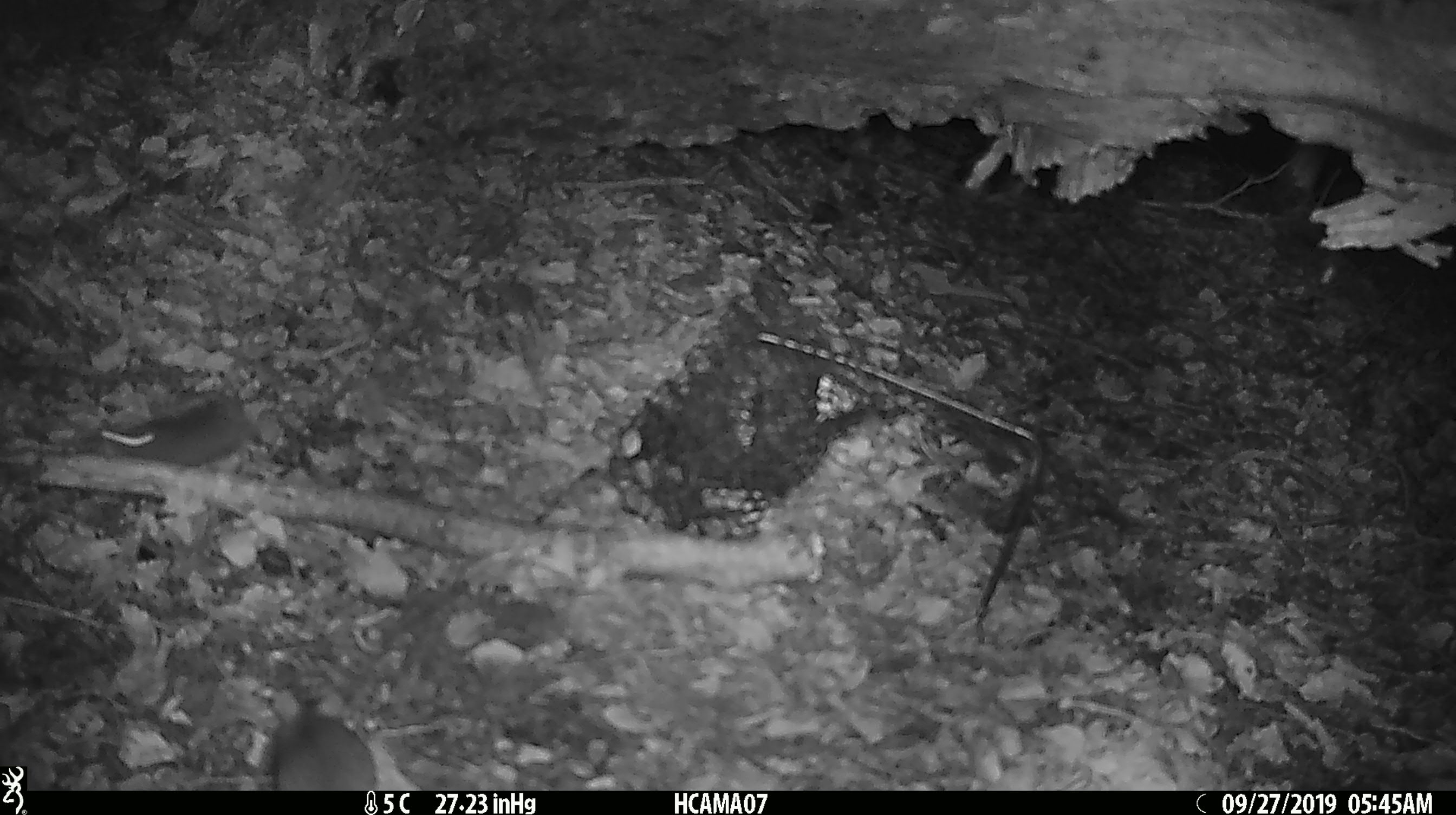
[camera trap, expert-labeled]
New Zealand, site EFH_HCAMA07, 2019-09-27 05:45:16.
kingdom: Animalia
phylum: Chordata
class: Mammalia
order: Rodentia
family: Muridae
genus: Mus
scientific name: Mus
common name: mouse